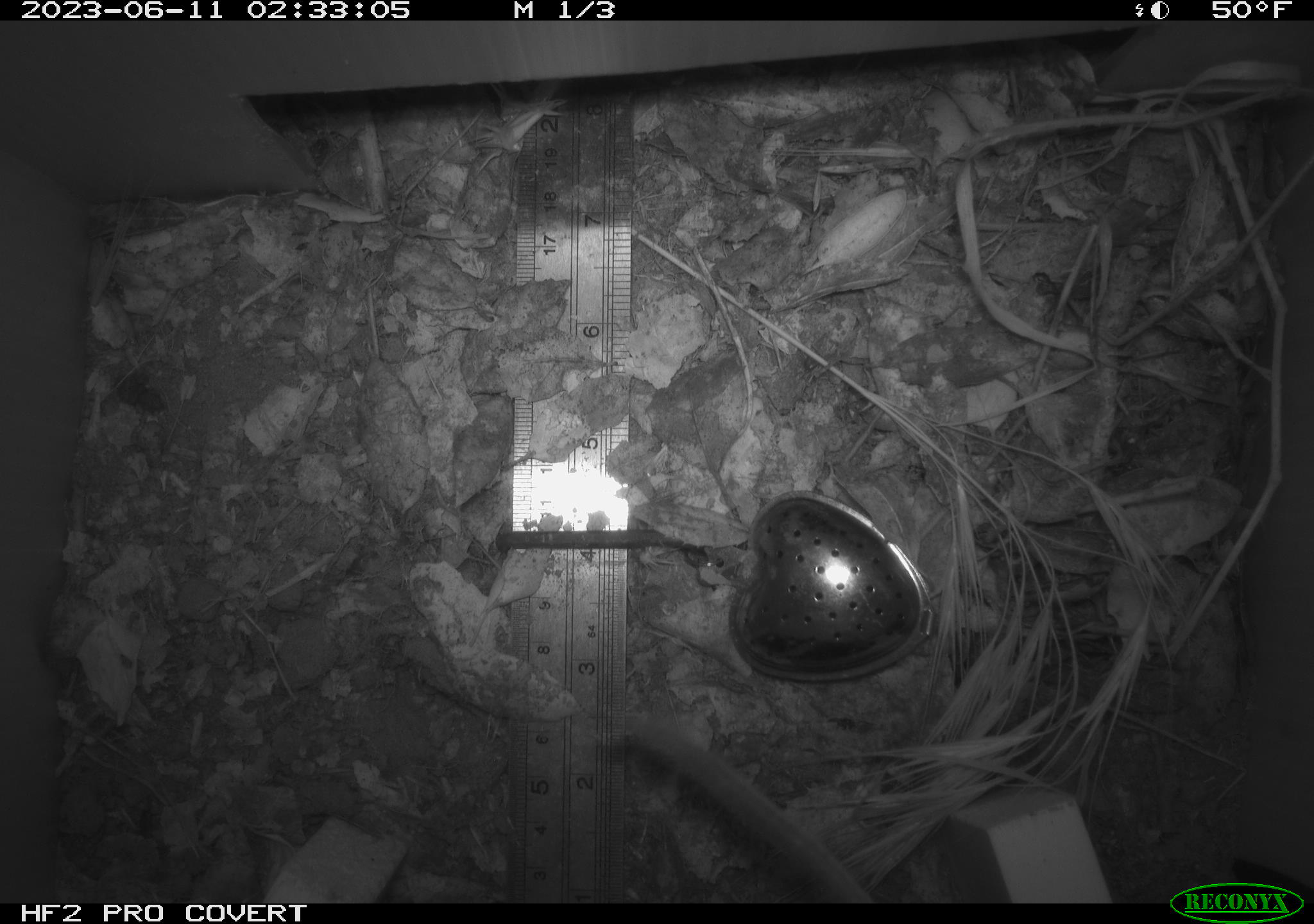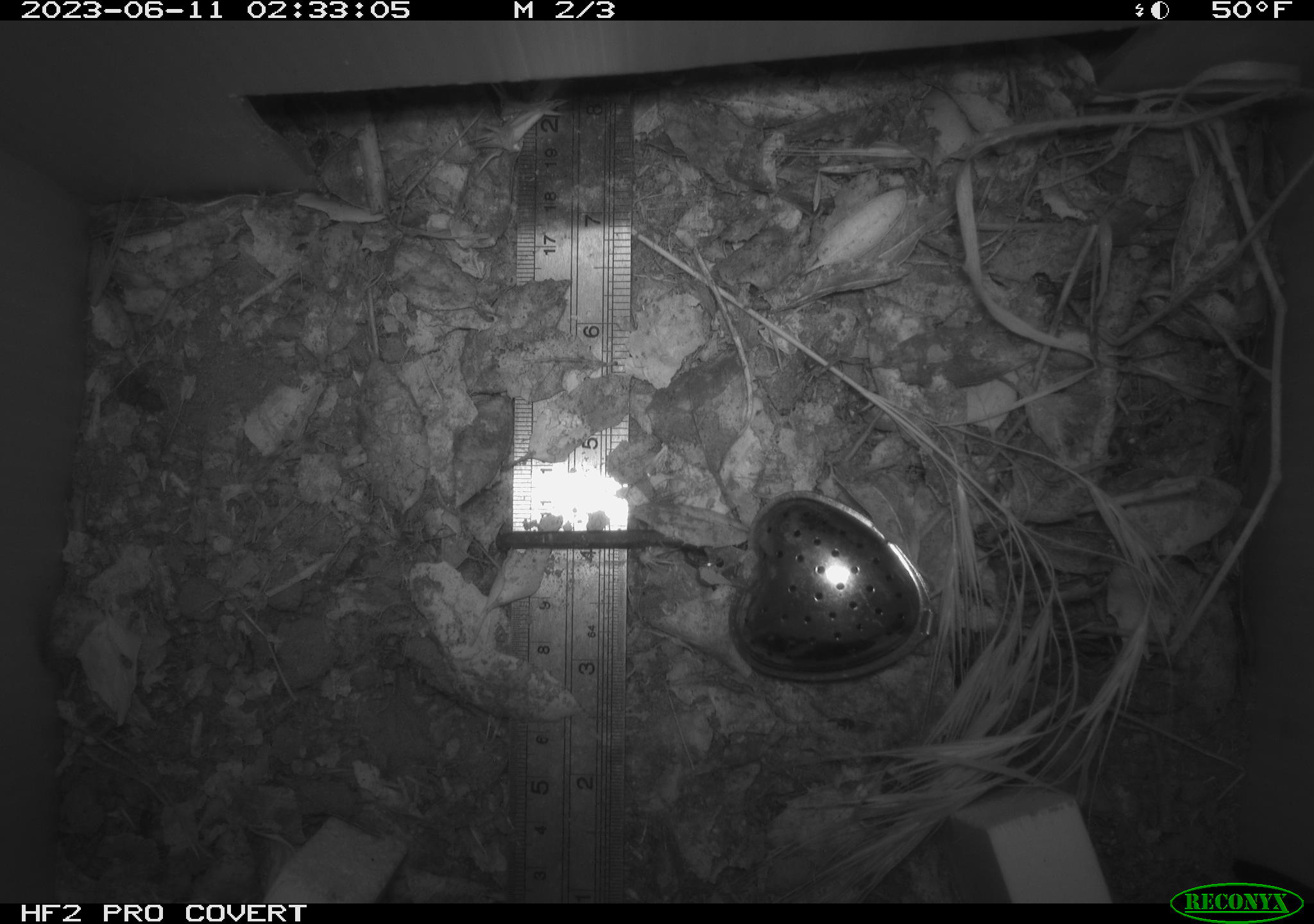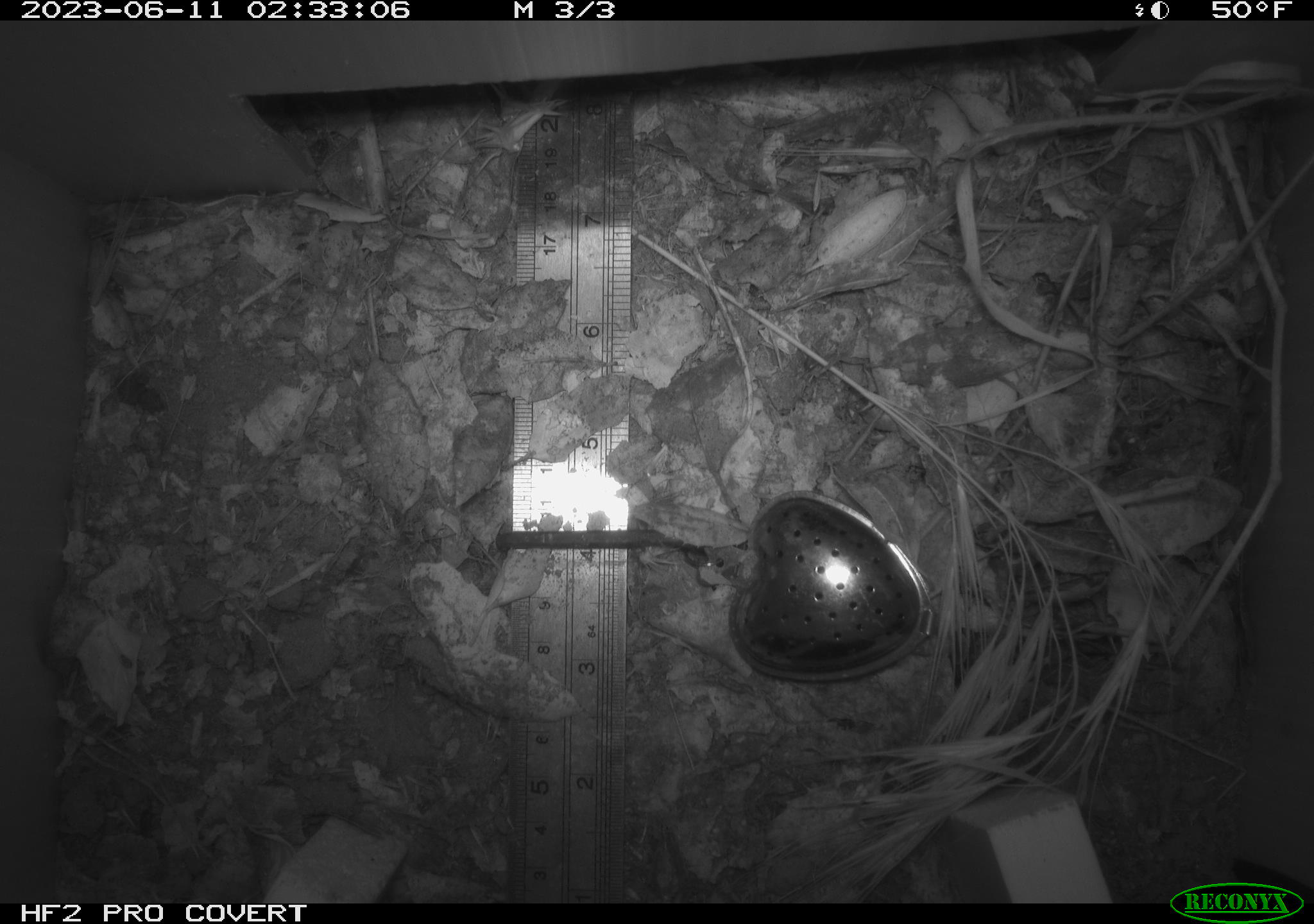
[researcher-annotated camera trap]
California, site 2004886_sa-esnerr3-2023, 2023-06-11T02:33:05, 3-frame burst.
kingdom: Animalia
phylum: Chordata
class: Mammalia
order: Rodentia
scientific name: Rodentia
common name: mouse species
Mouse species (Rodentia).